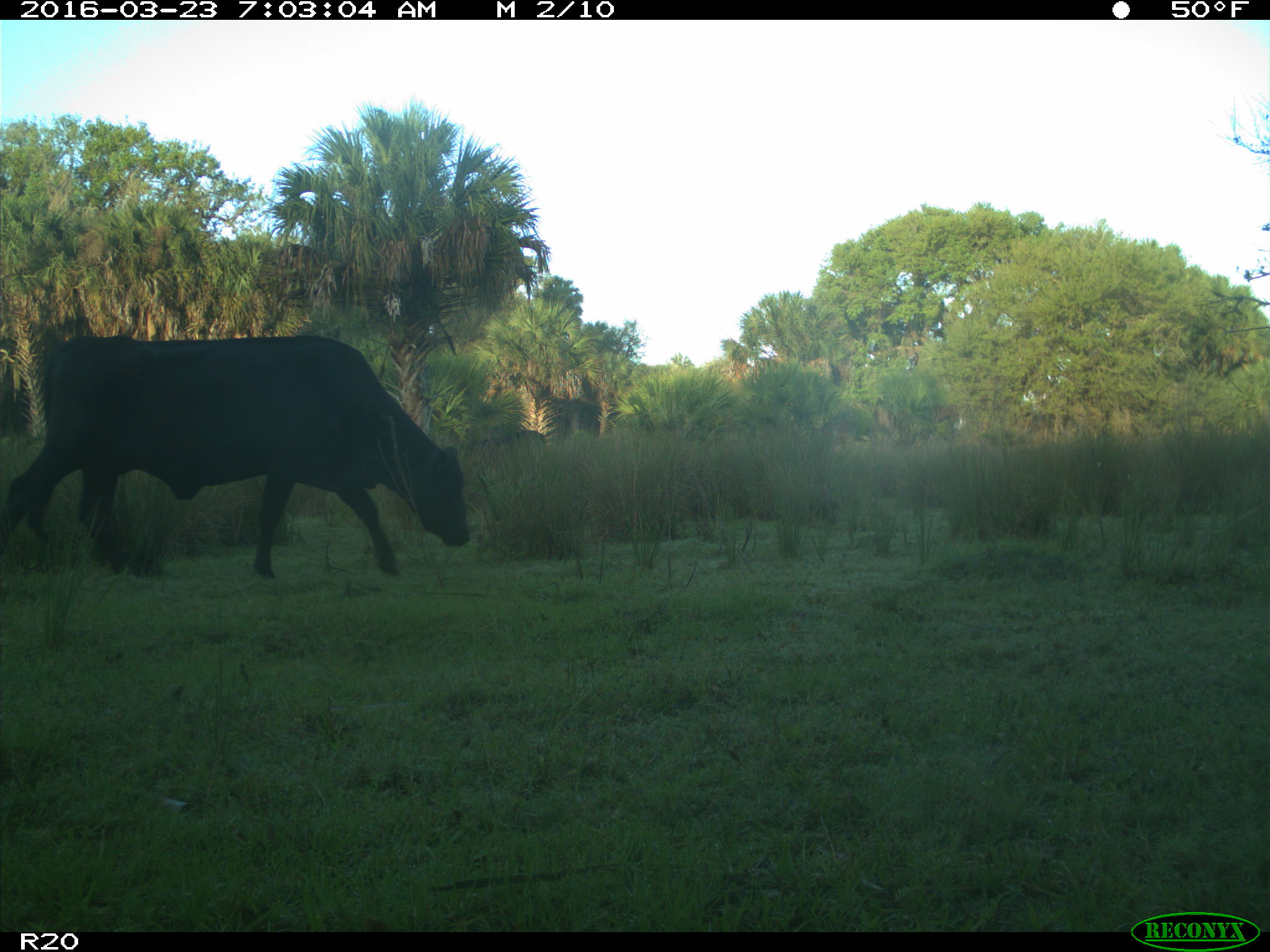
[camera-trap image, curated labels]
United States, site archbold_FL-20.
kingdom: Animalia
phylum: Chordata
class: Mammalia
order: Artiodactyla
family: Bovidae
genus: Bos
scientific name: Bos taurus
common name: domestic cow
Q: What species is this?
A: Bos taurus (domestic cow).